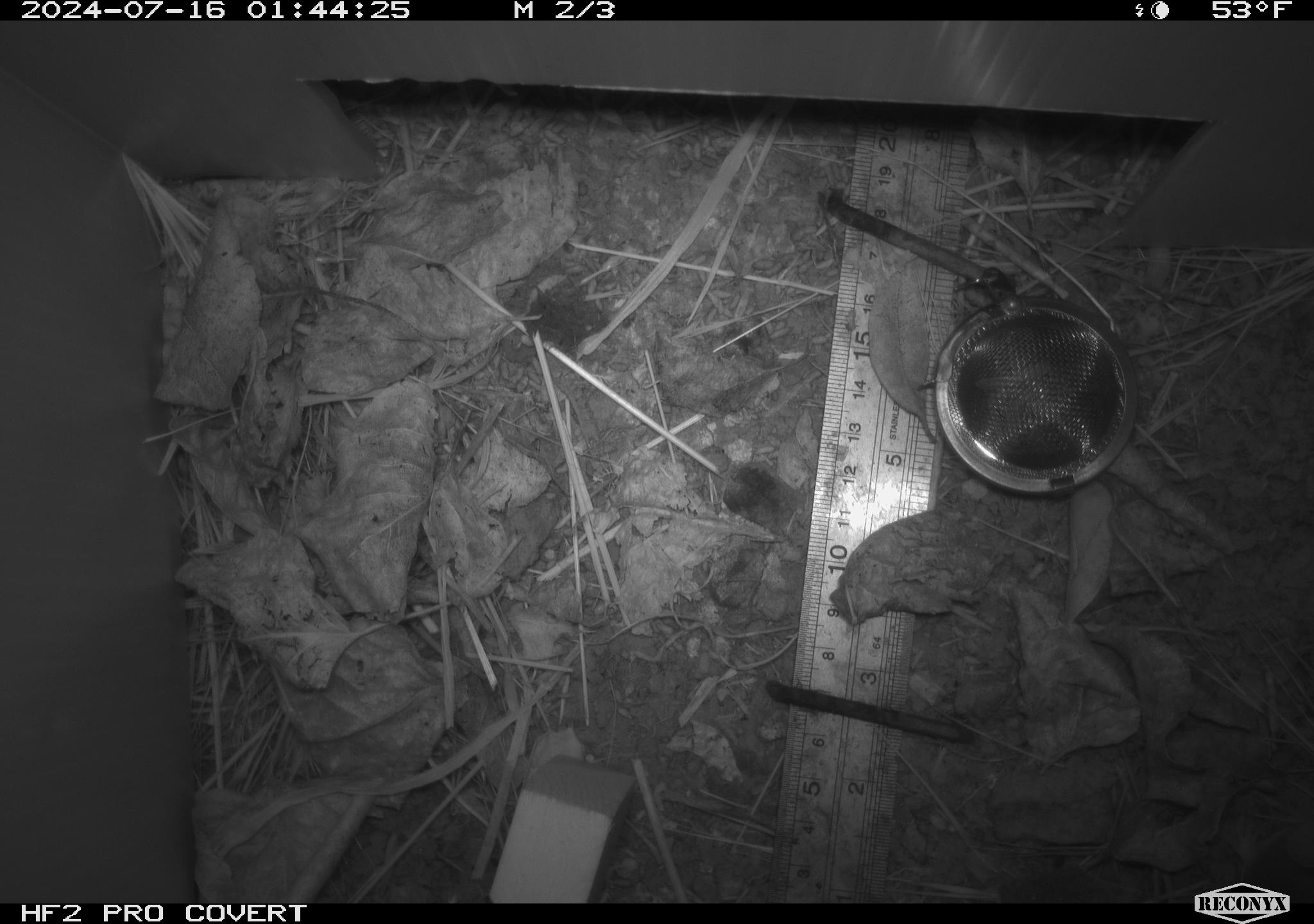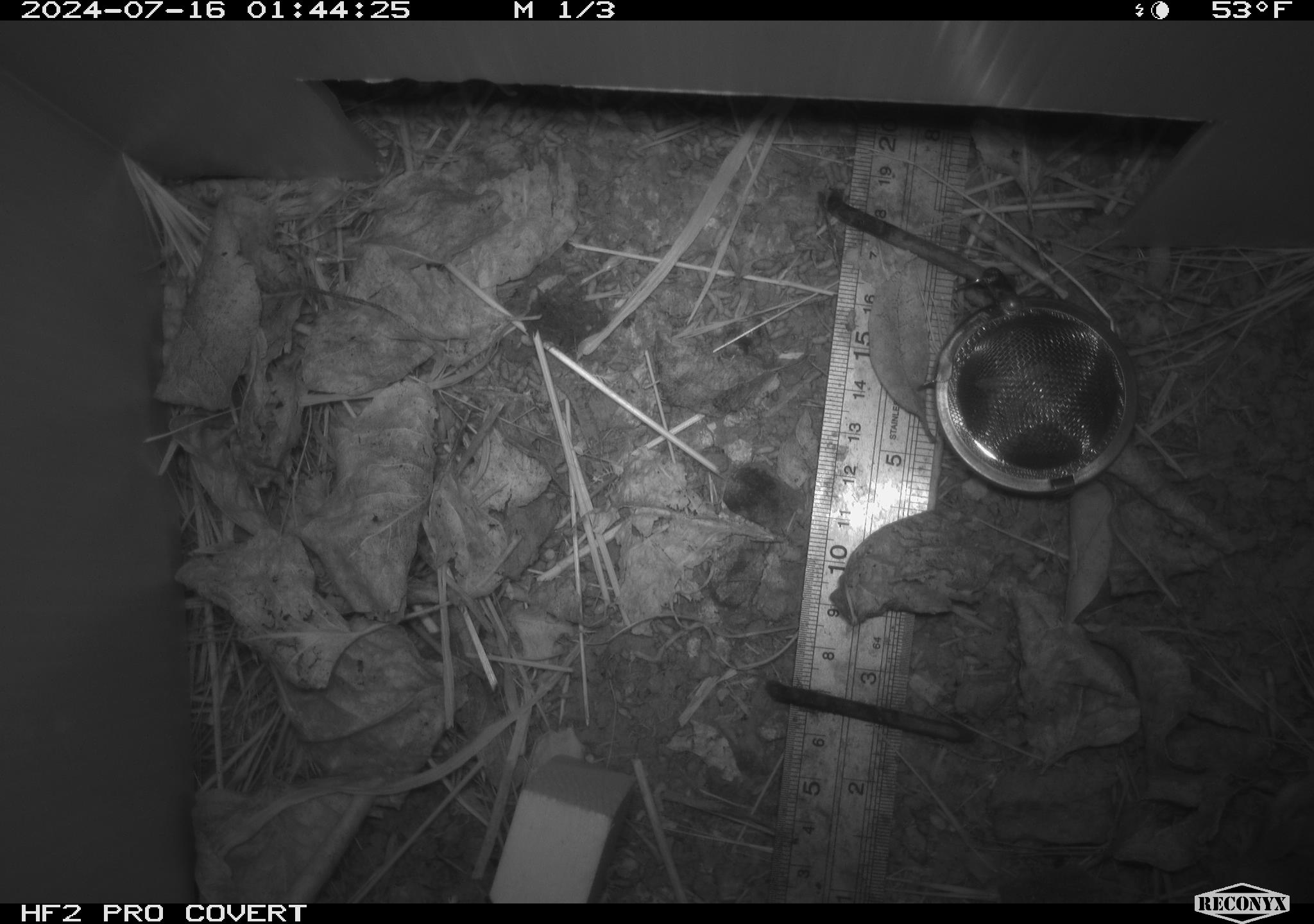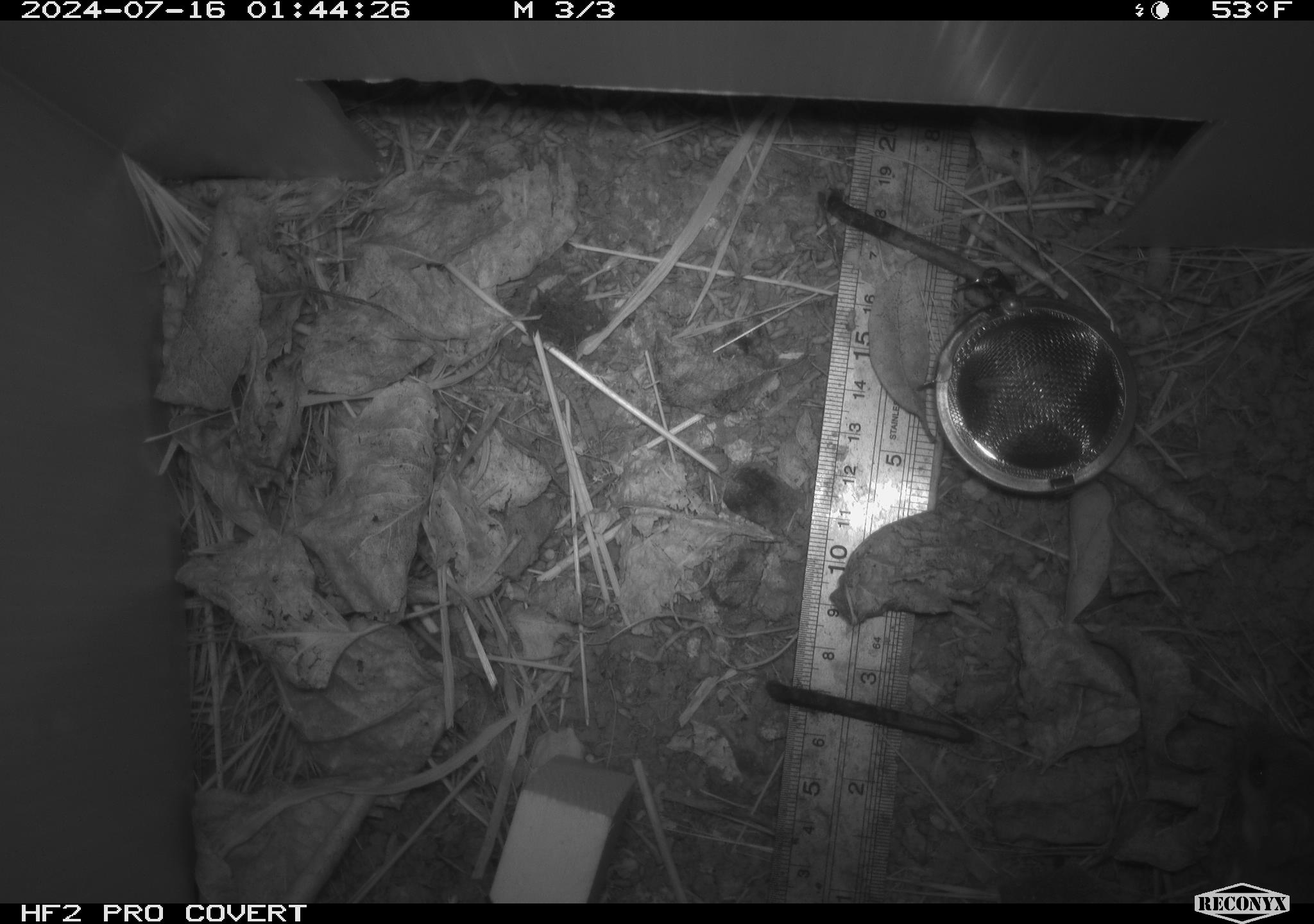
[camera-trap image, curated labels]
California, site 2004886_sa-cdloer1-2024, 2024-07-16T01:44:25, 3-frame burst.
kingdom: Animalia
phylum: Chordata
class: Mammalia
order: Rodentia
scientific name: Rodentia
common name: mouse species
Mouse species (Rodentia).